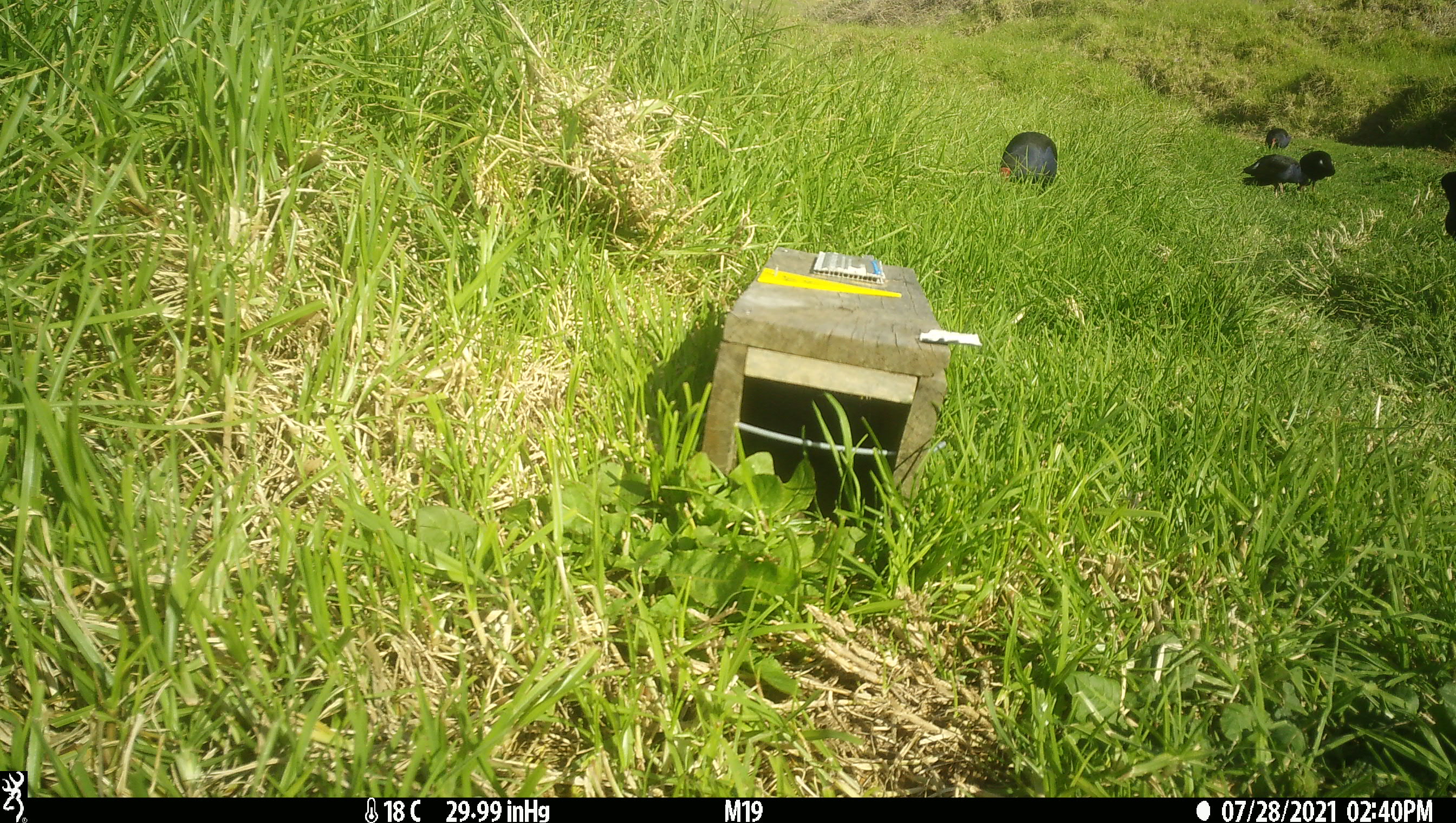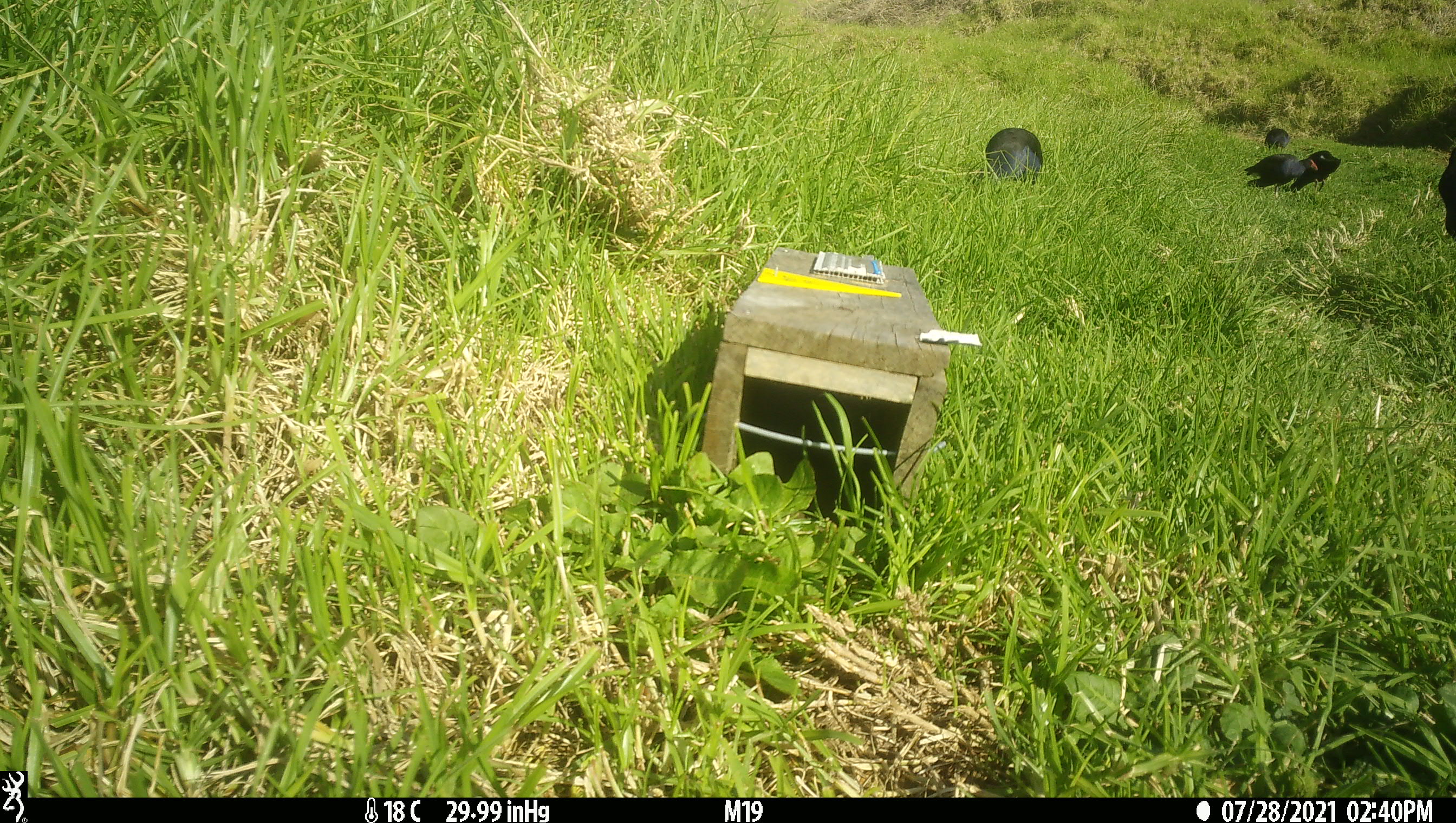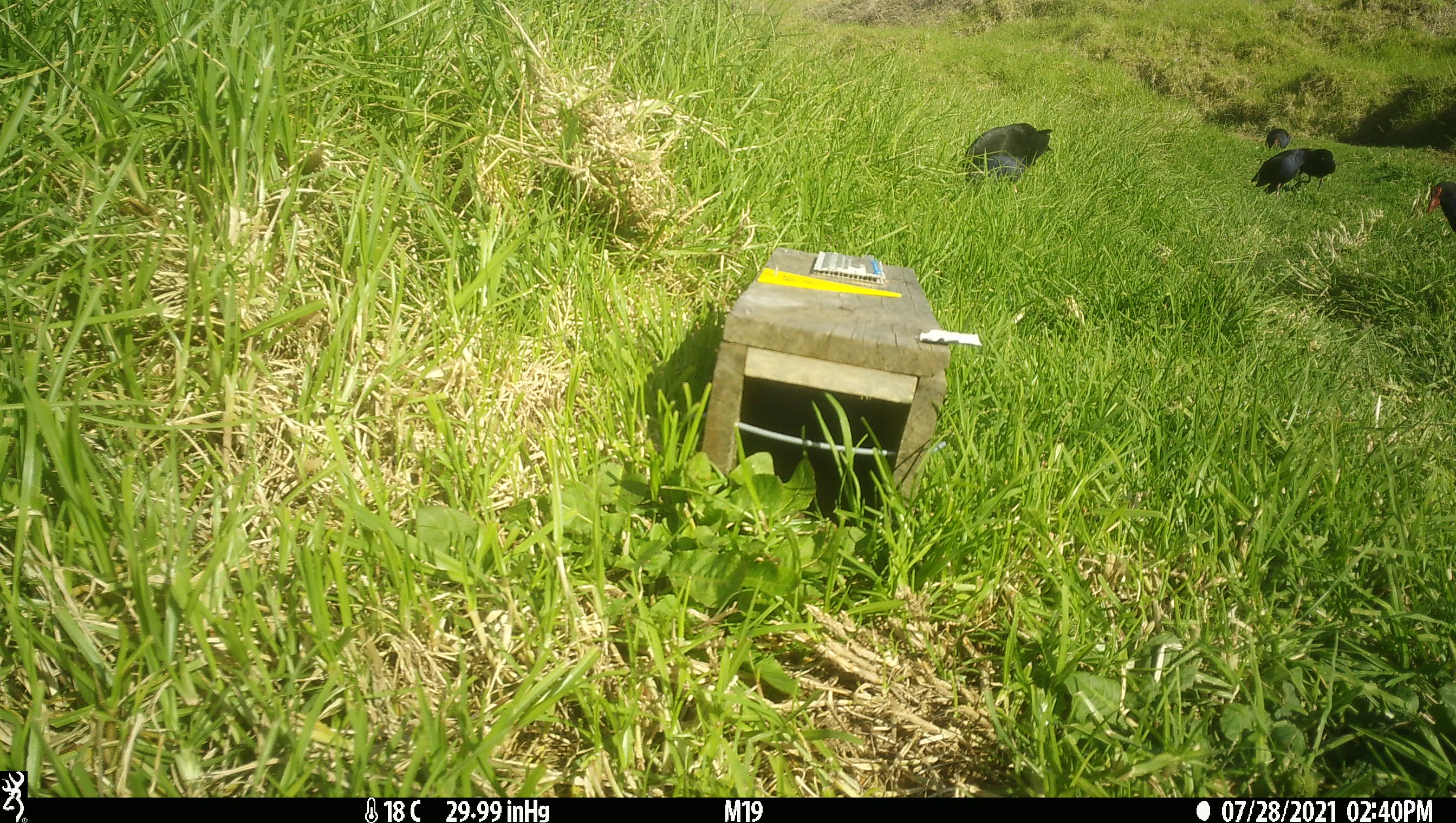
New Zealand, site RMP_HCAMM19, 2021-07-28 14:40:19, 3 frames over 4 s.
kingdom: Animalia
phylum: Chordata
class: Aves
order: Gruiformes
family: Rallidae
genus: Porphyrio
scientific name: Porphyrio melanotus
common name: australasian swamphen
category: pukeko